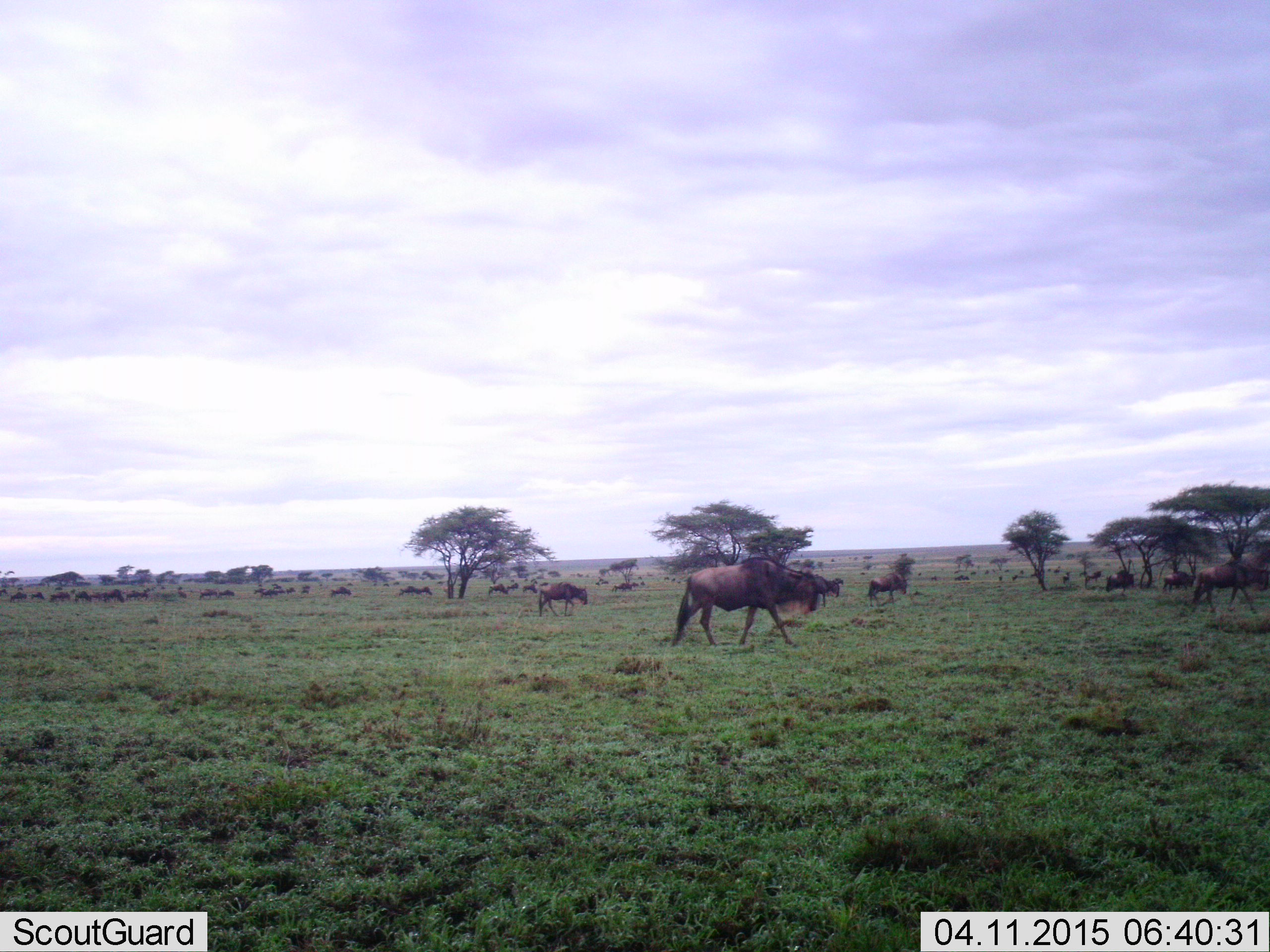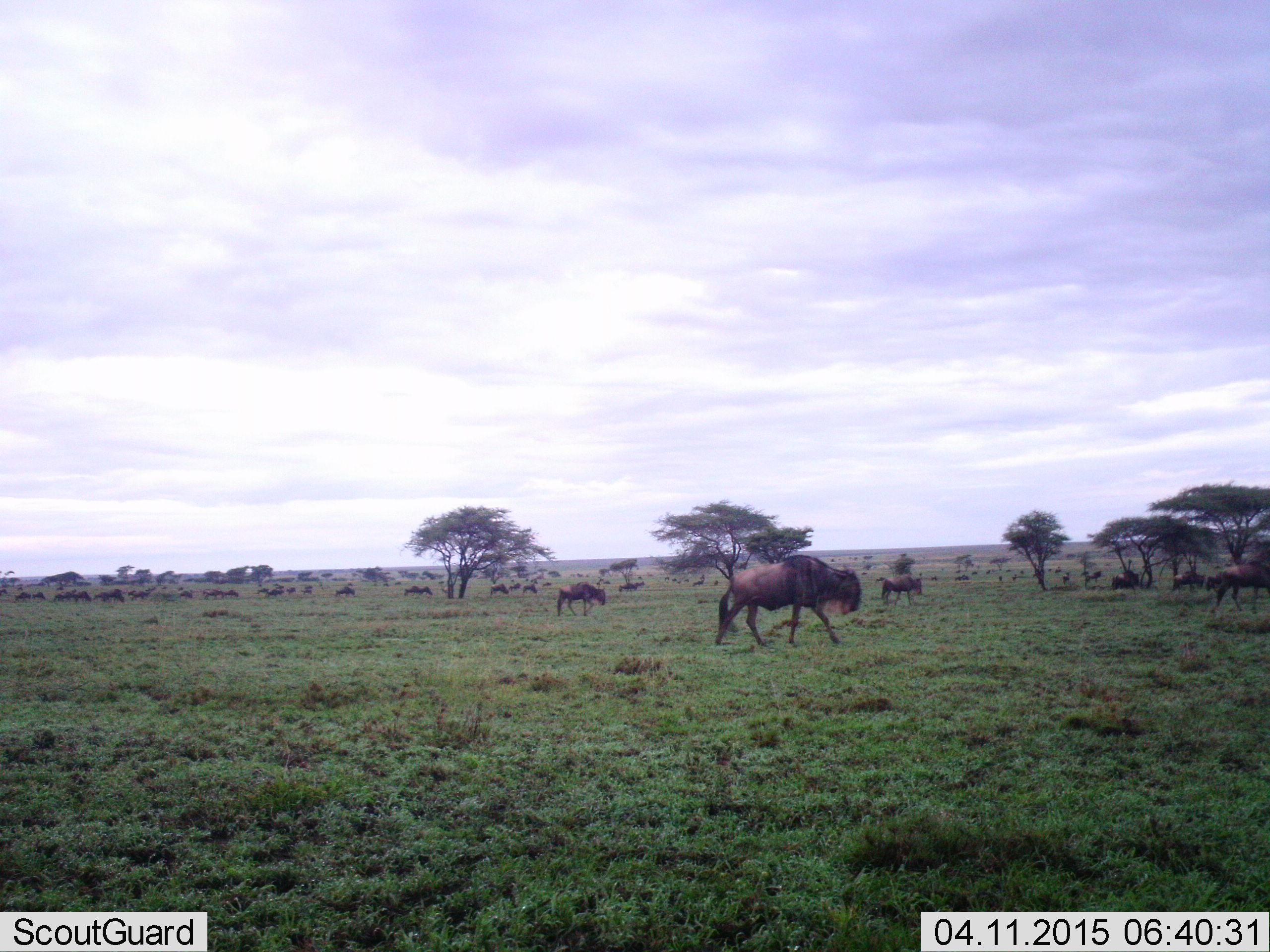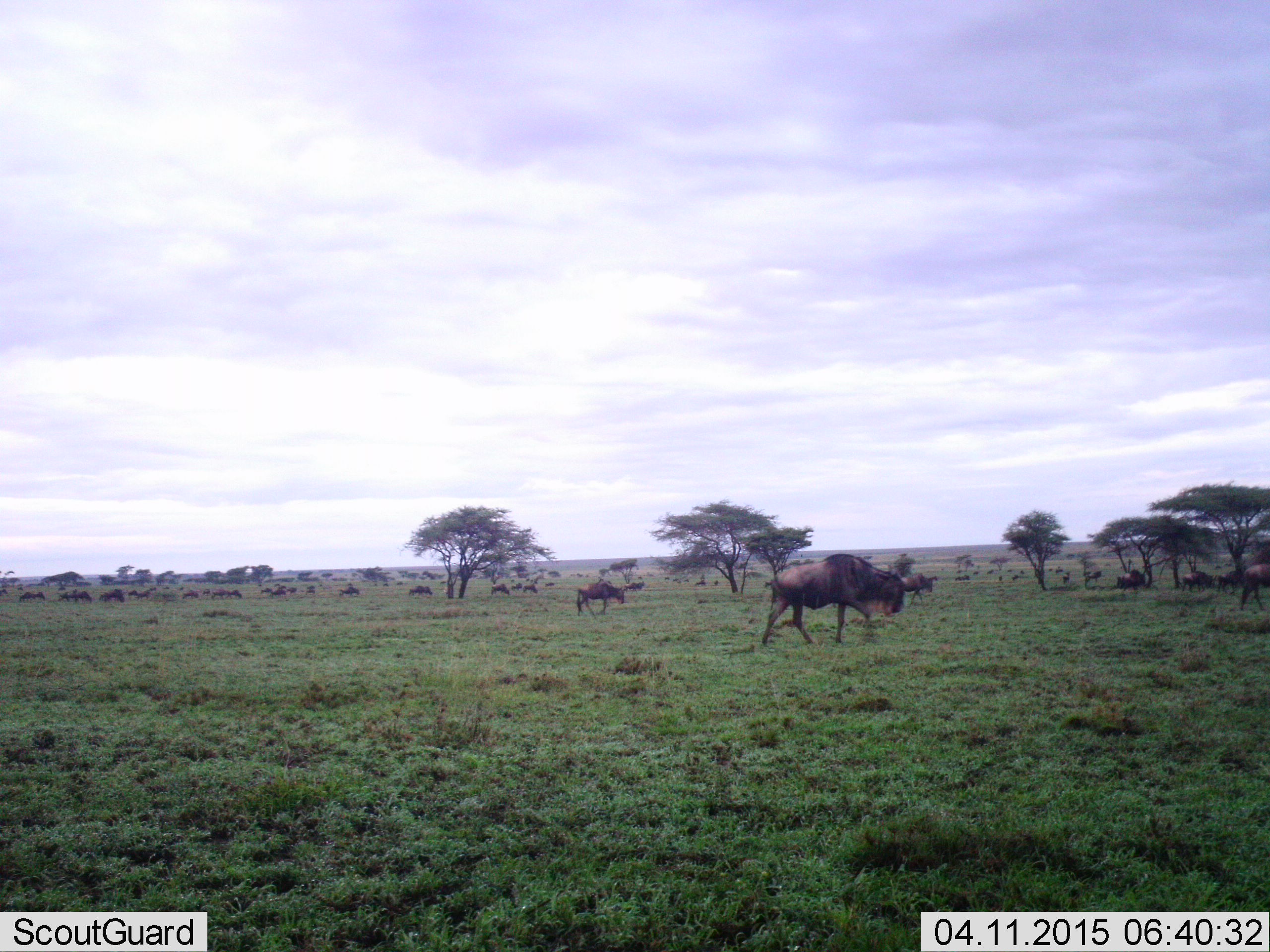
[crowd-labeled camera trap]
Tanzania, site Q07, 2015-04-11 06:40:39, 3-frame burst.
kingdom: Animalia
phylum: Chordata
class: Mammalia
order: Artiodactyla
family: Bovidae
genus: Connochaetes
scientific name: Connochaetes taurinus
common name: blue wildebeest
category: wildebeest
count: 11-50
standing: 10%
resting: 0%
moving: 100%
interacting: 0%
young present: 10%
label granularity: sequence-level